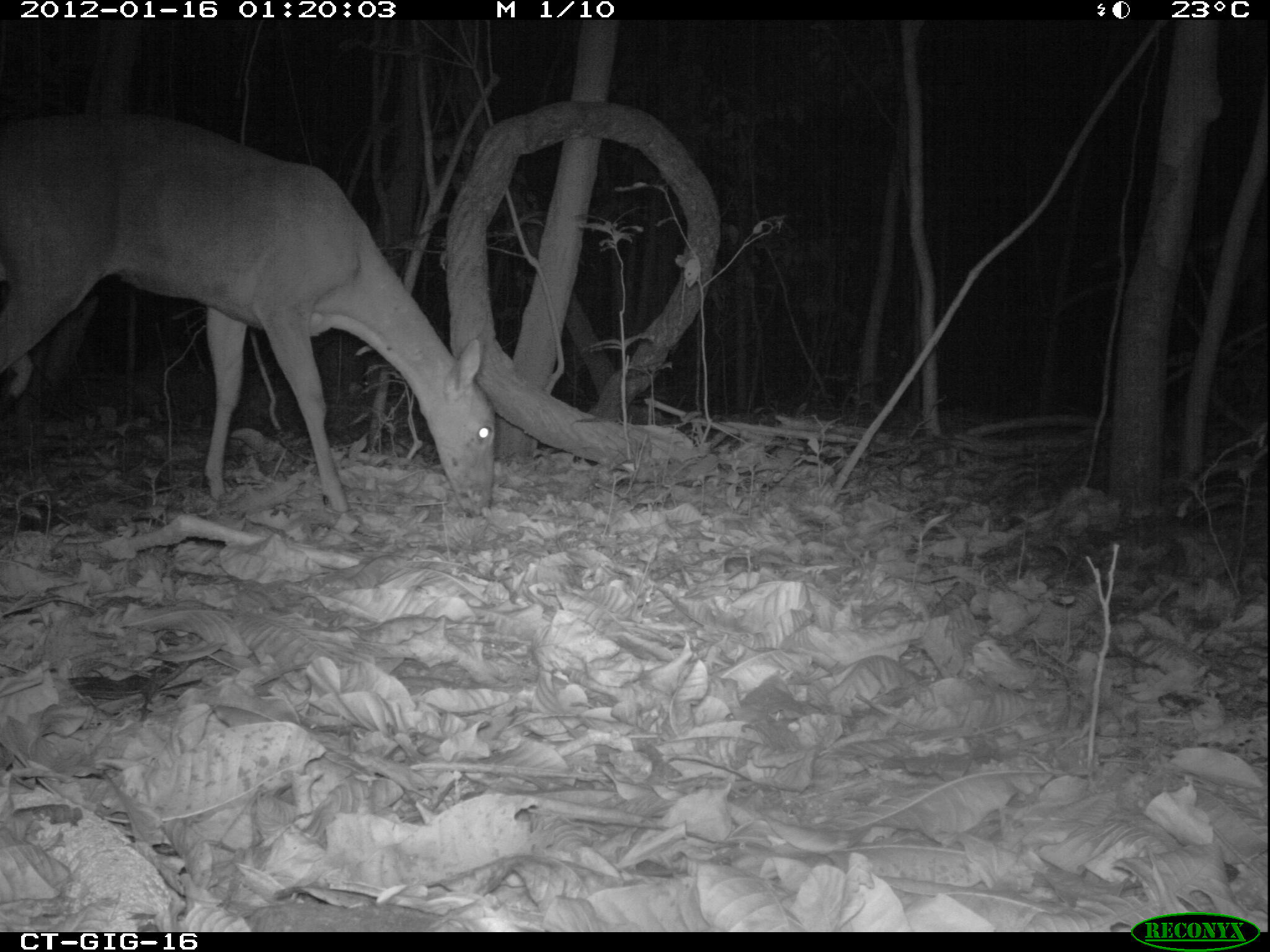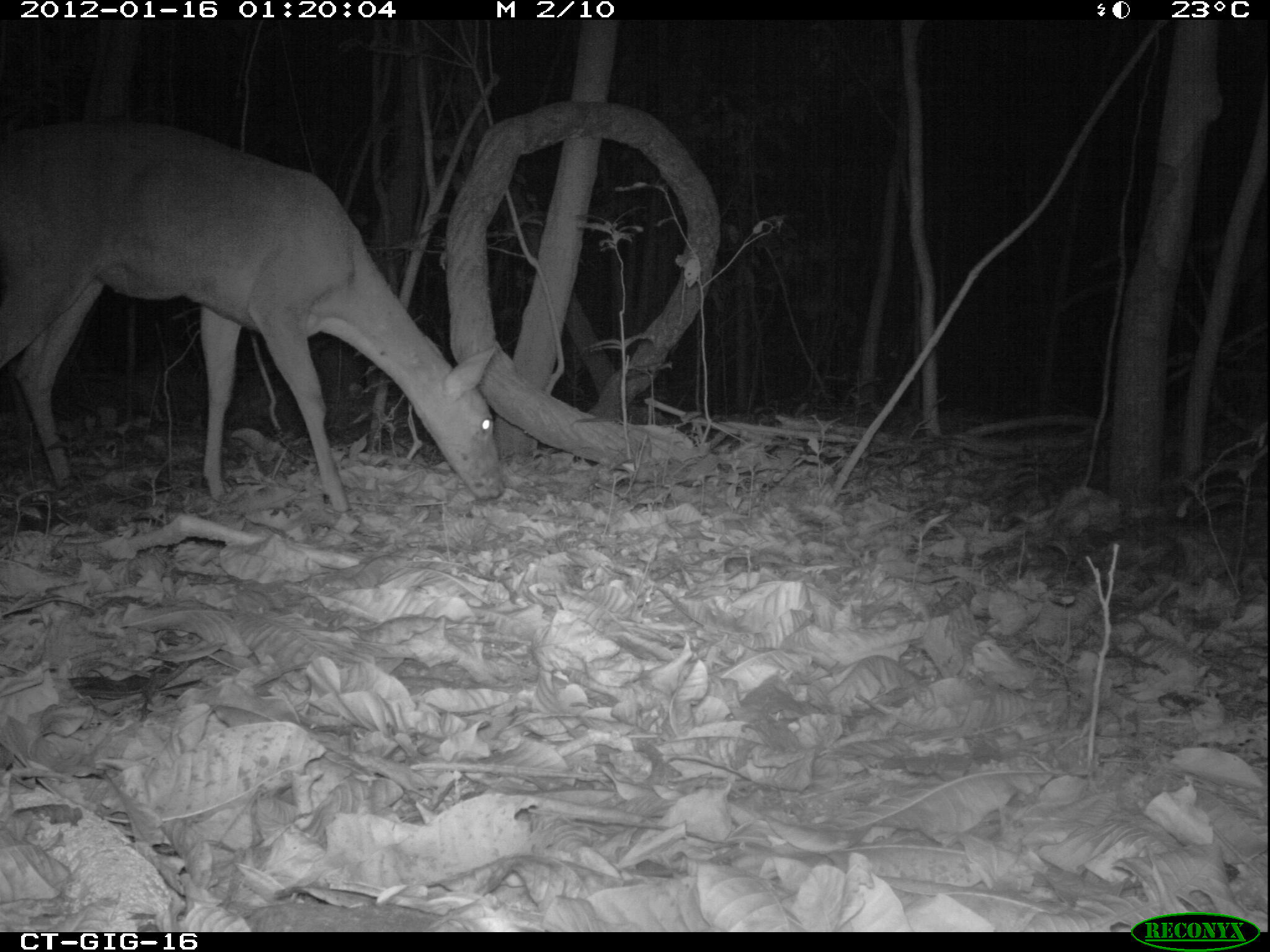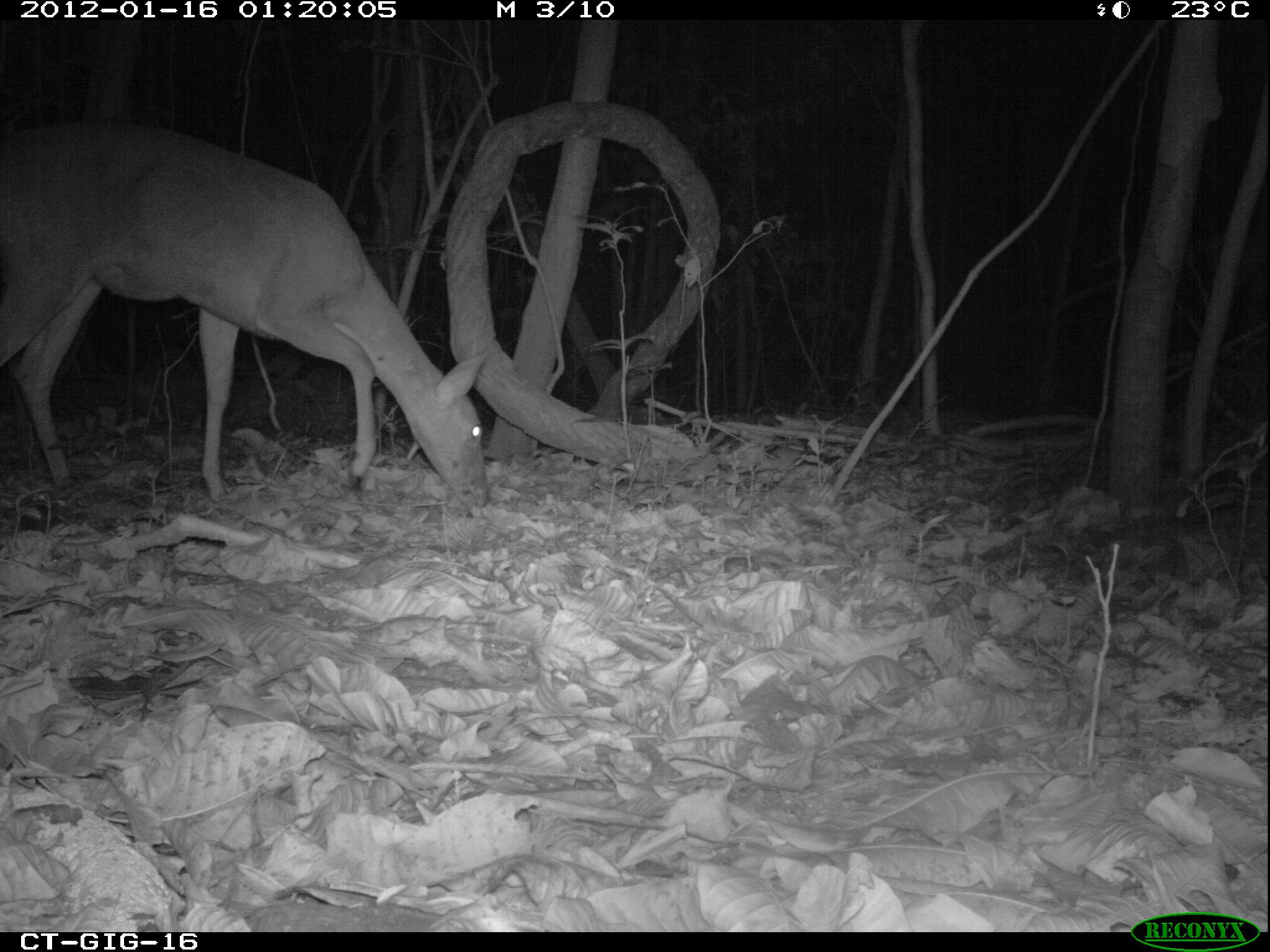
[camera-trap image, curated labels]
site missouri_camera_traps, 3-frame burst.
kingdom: Animalia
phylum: Chordata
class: Mammalia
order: Artiodactyla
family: Cervidae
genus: Odocoileus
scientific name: Odocoileus virginianus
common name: white-tailed deer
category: white tailed deer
White tailed deer (white-tailed deer) (Odocoileus virginianus). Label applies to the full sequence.